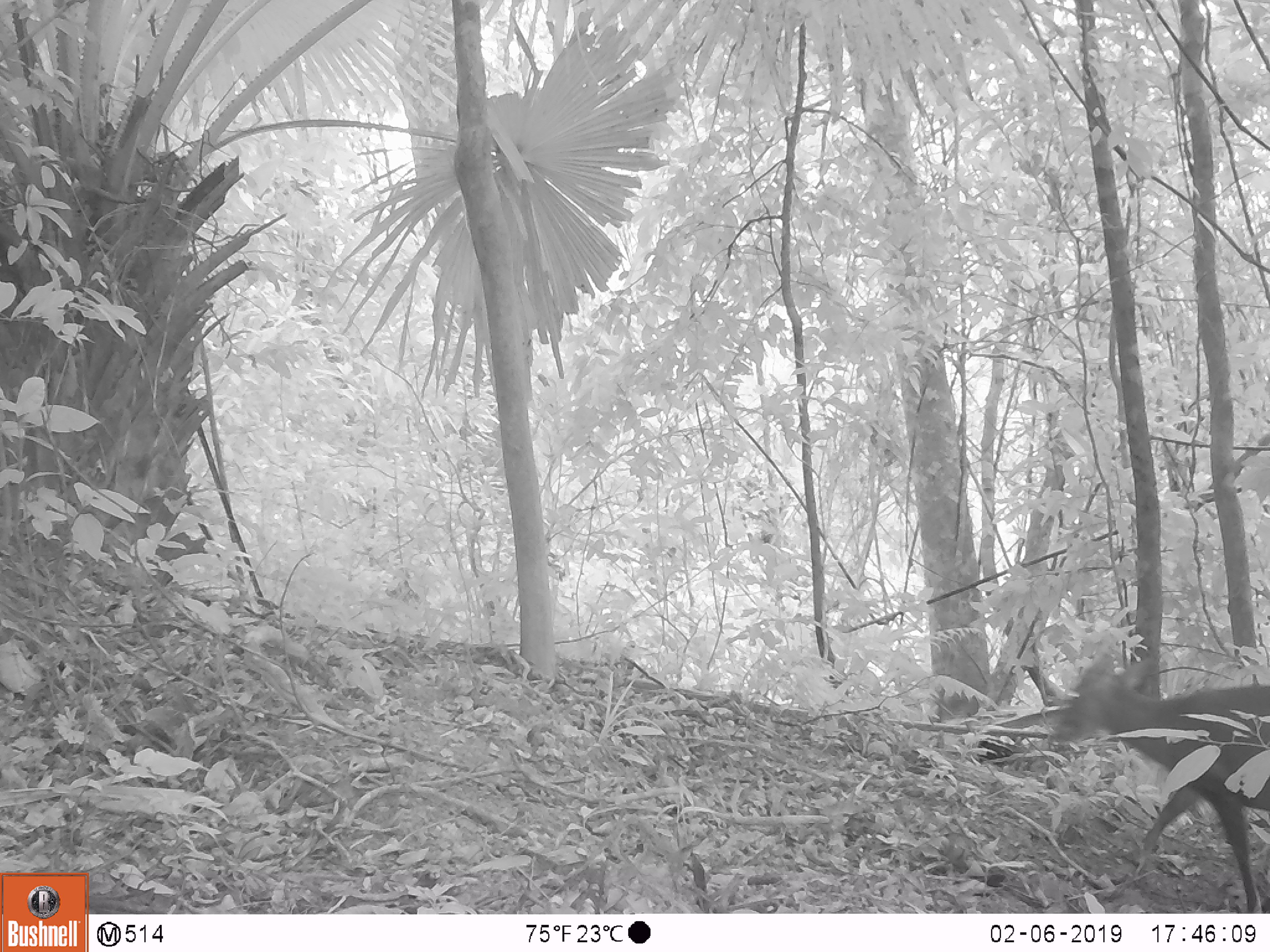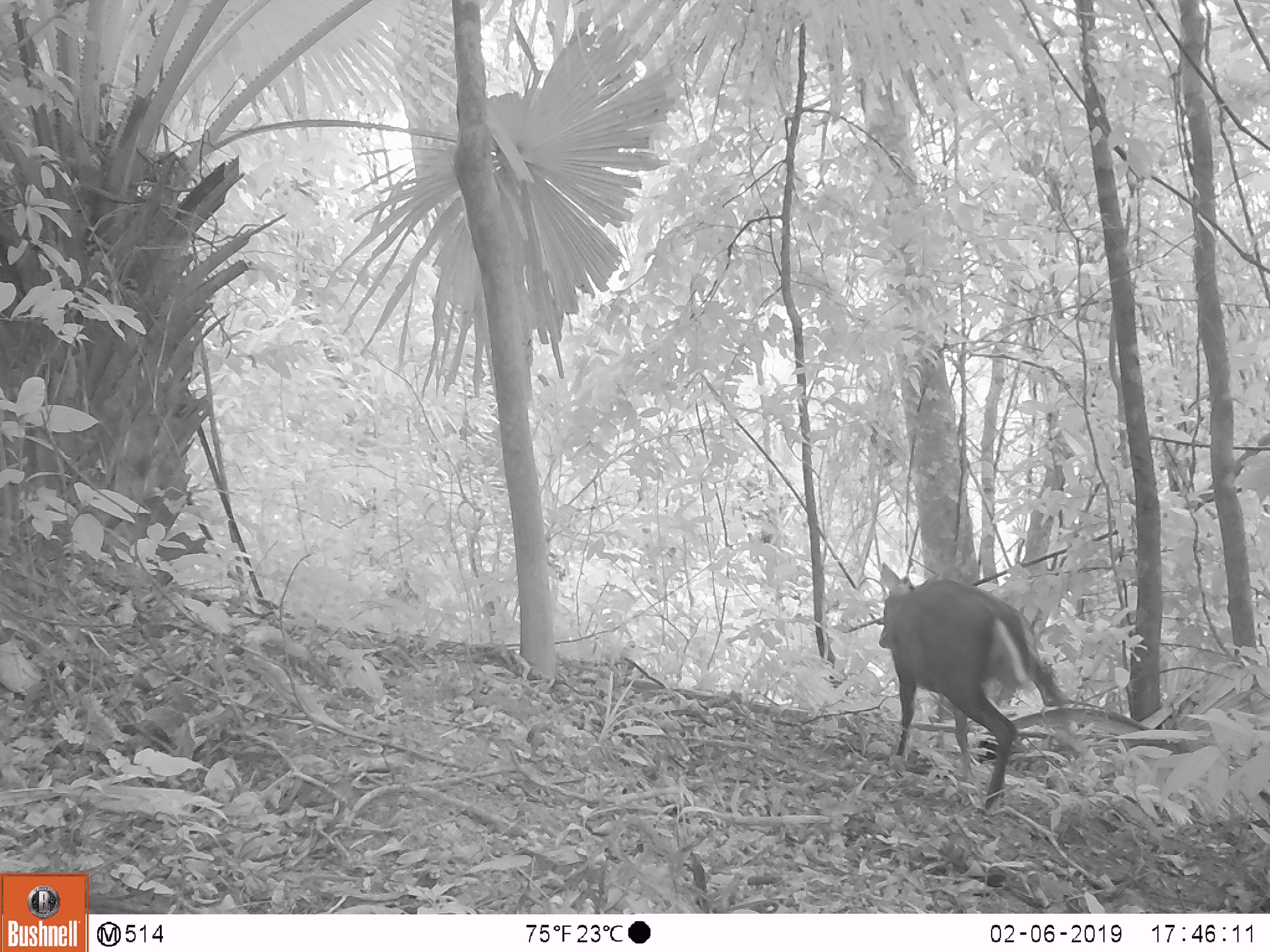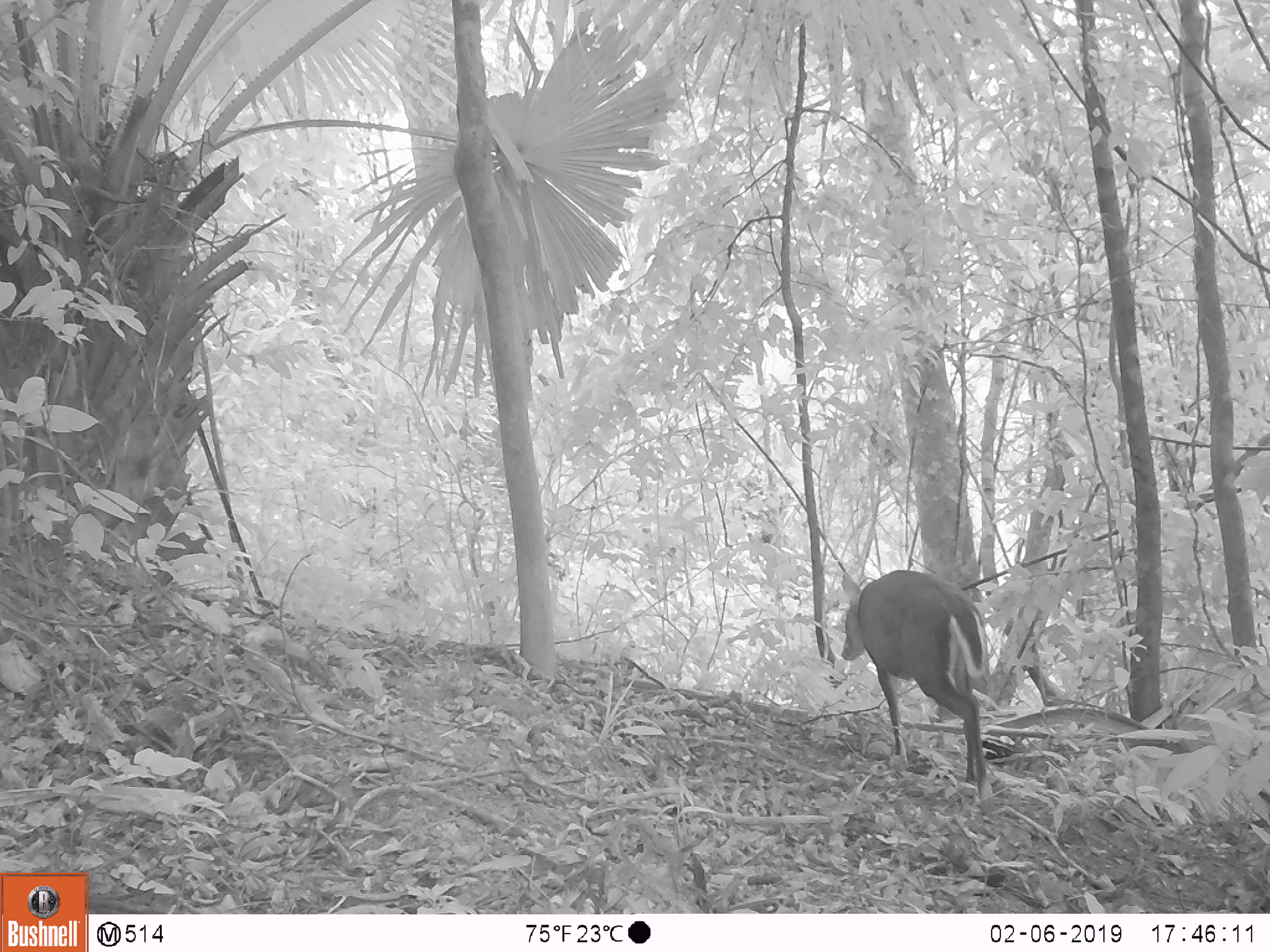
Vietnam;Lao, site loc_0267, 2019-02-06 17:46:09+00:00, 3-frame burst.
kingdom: Animalia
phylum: Chordata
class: Mammalia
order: Artiodactyla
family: Cervidae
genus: Muntiacus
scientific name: Muntiacus rooseveltorum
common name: roosevelt's muntjac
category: roosevelts muntjac group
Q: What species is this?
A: Roosevelts muntjac group (roosevelt's muntjac) (Muntiacus rooseveltorum).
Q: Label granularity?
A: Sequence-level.